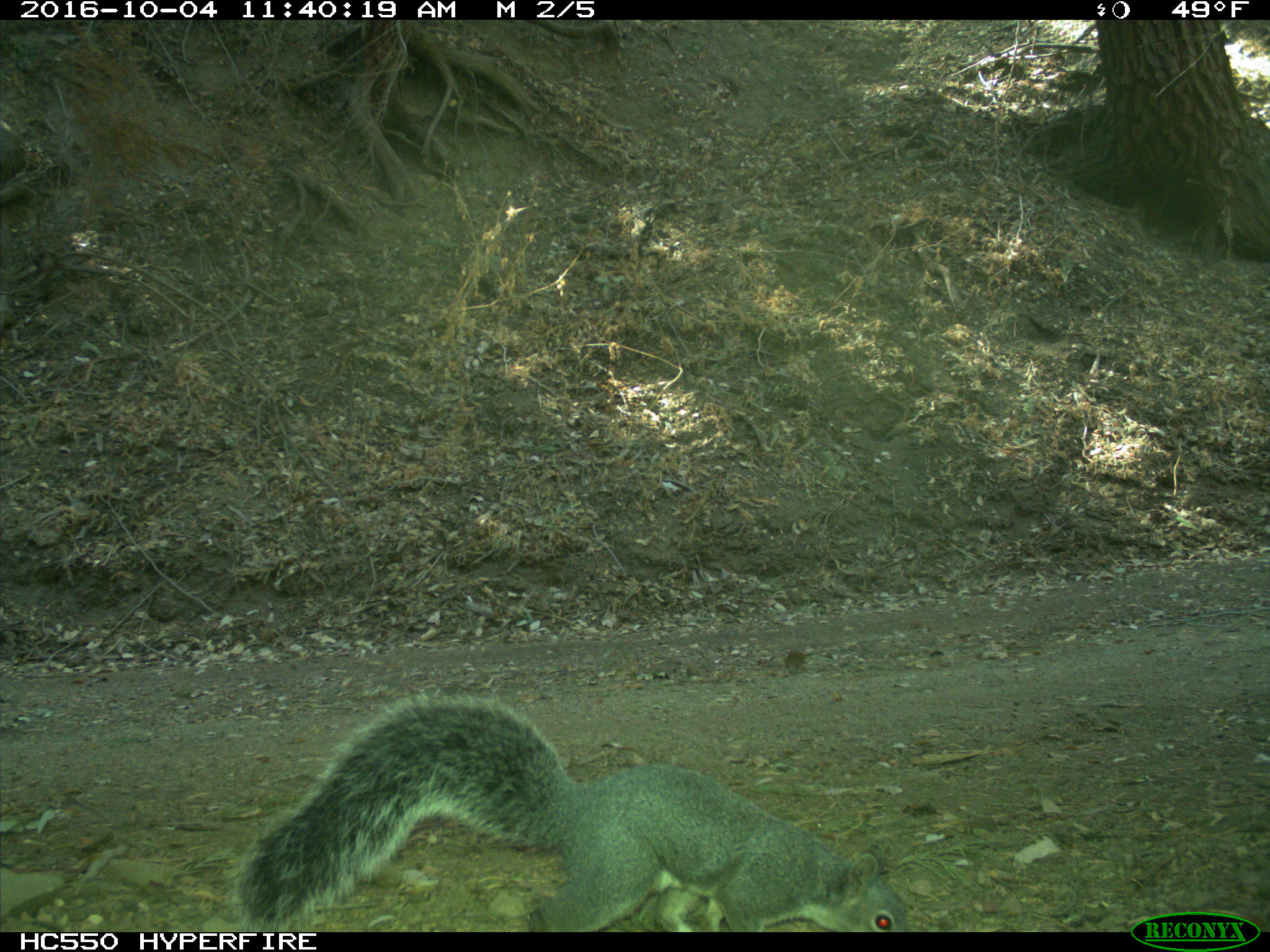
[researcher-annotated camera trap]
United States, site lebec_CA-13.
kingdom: Animalia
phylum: Chordata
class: Mammalia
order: Rodentia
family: Sciuridae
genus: Sciurus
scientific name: Sciurus carolinensis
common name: eastern gray squirrel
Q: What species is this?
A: Sciurus carolinensis (eastern gray squirrel).